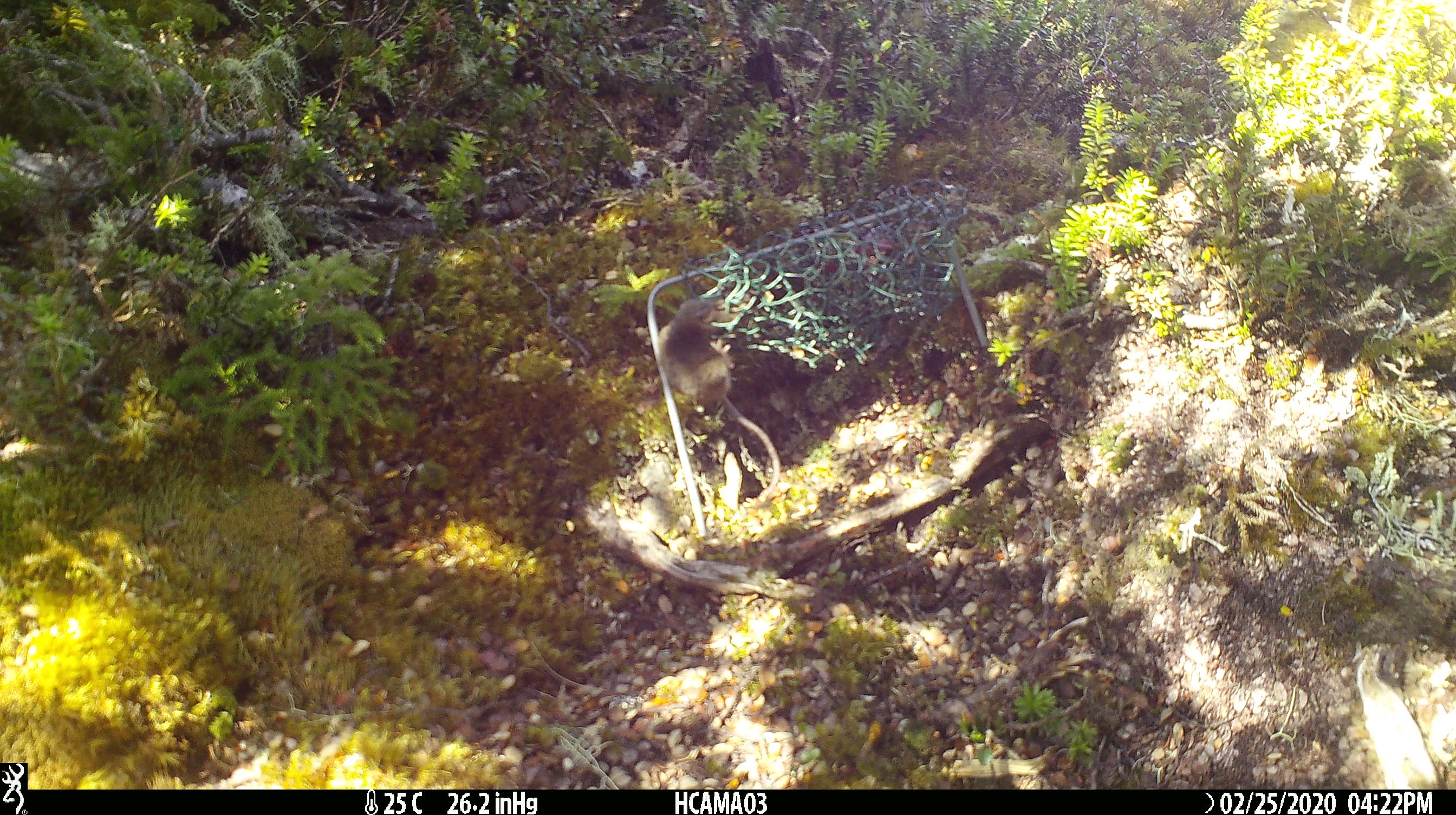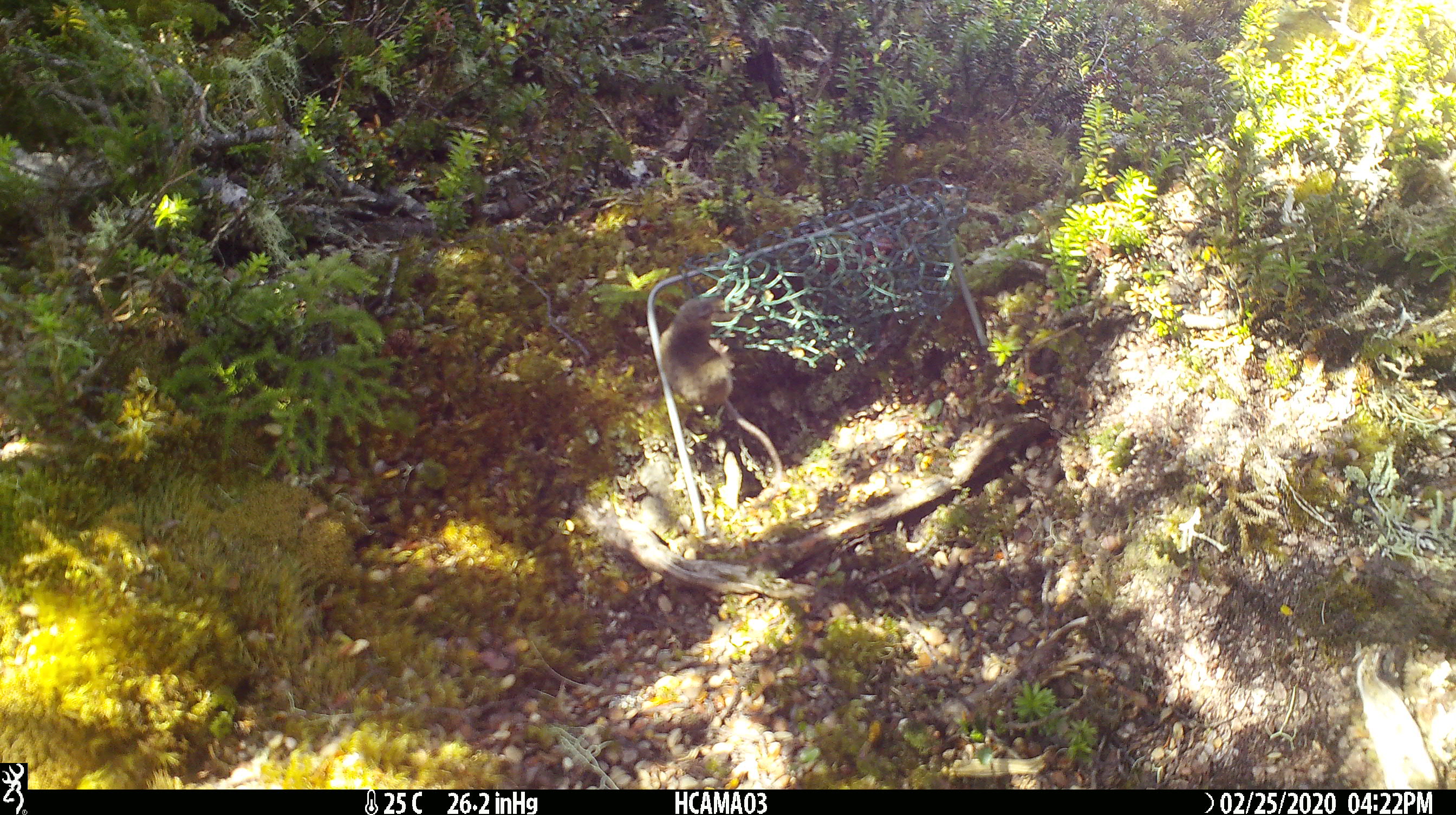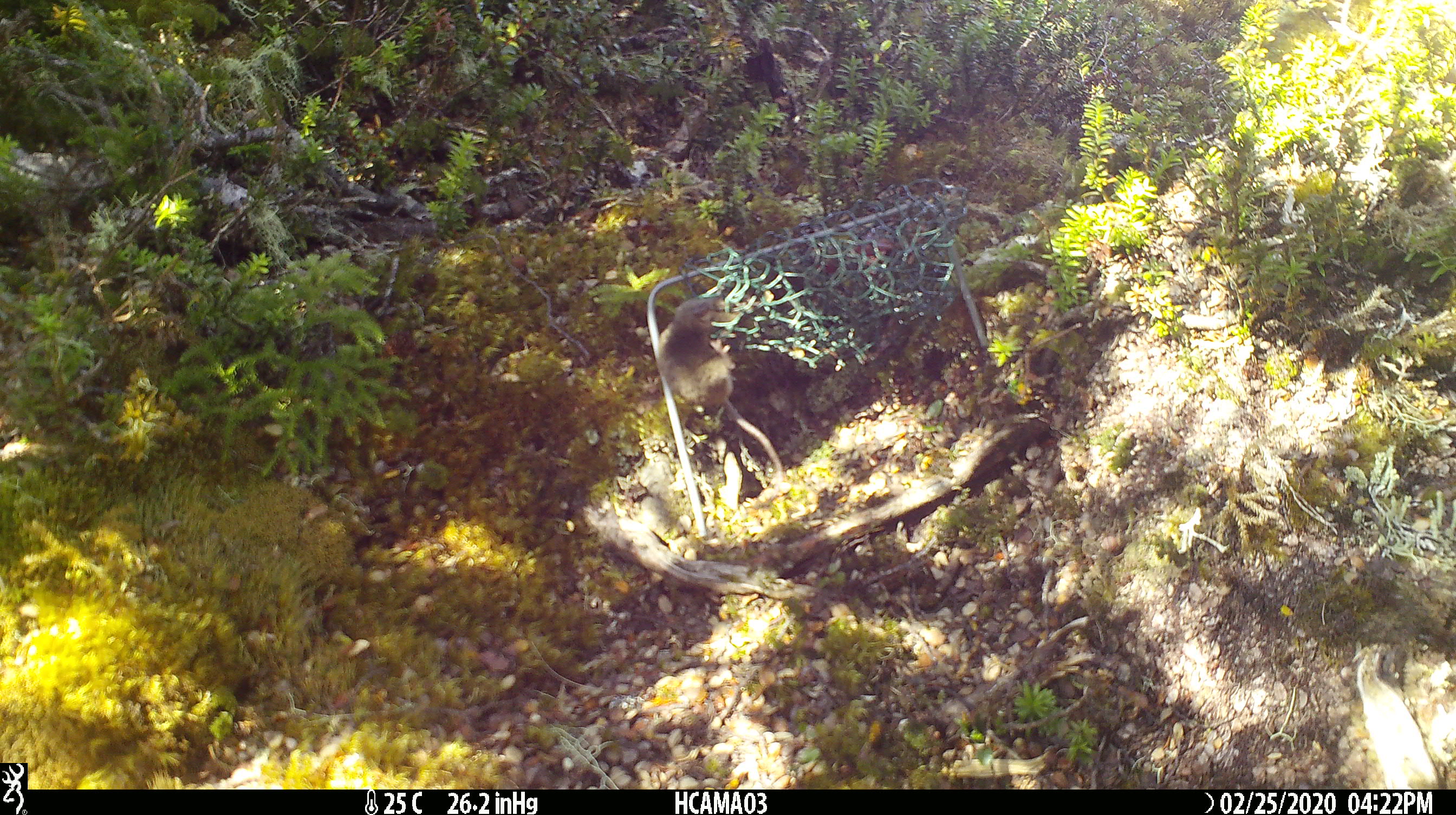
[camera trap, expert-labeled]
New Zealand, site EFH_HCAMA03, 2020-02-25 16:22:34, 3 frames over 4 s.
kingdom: Animalia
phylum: Chordata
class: Mammalia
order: Rodentia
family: Muridae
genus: Mus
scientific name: Mus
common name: mouse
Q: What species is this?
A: Mouse (Mus).